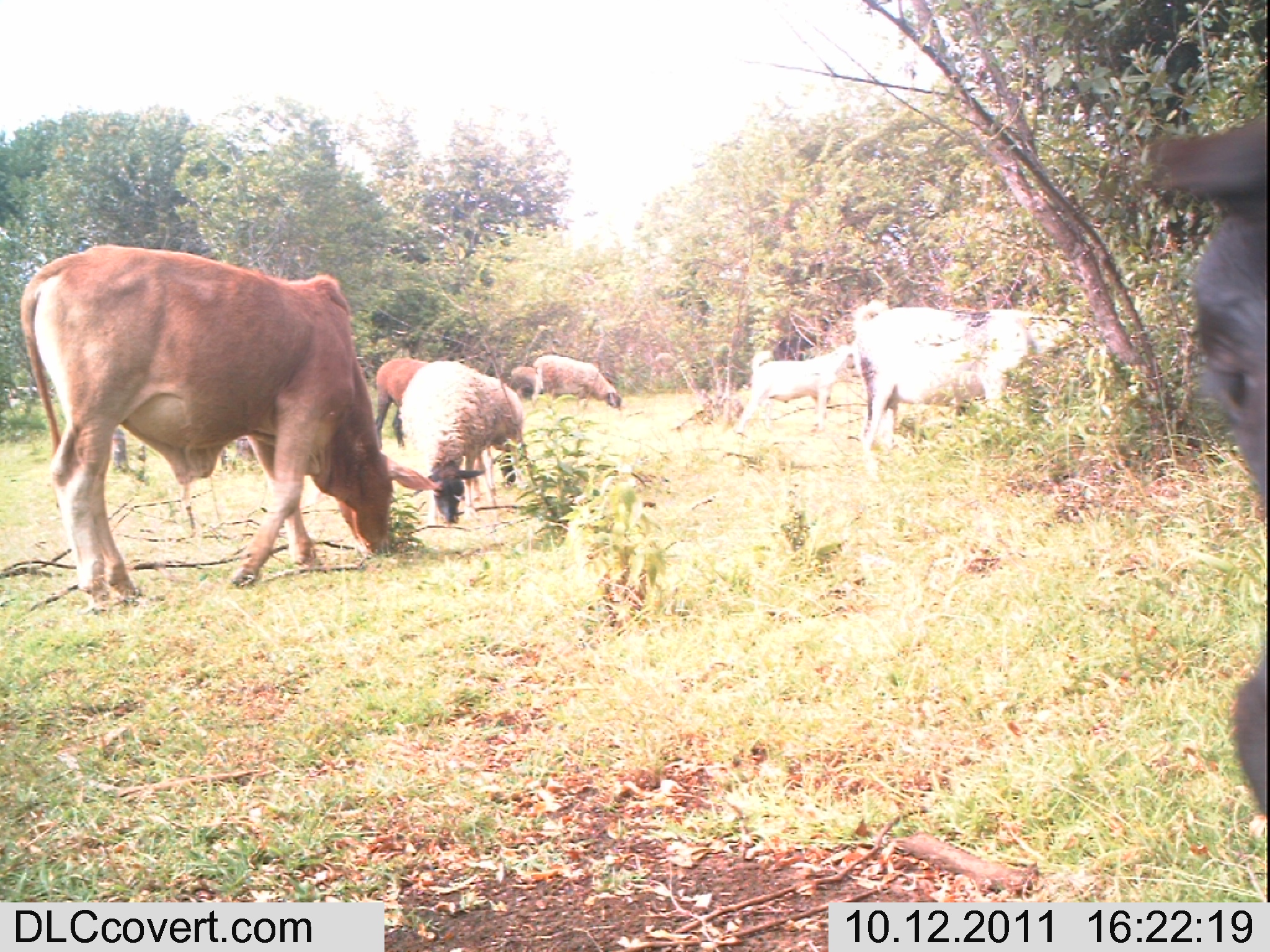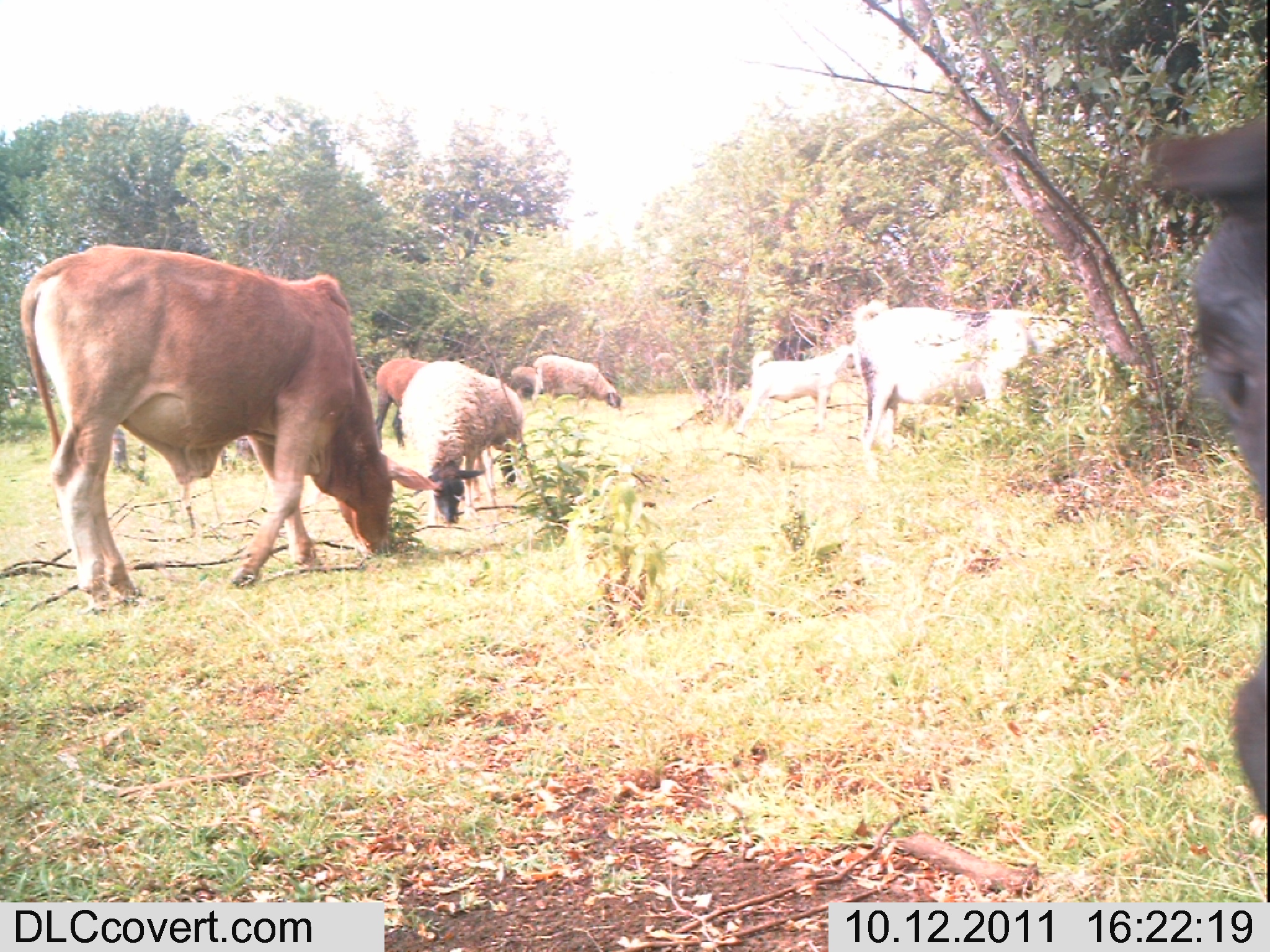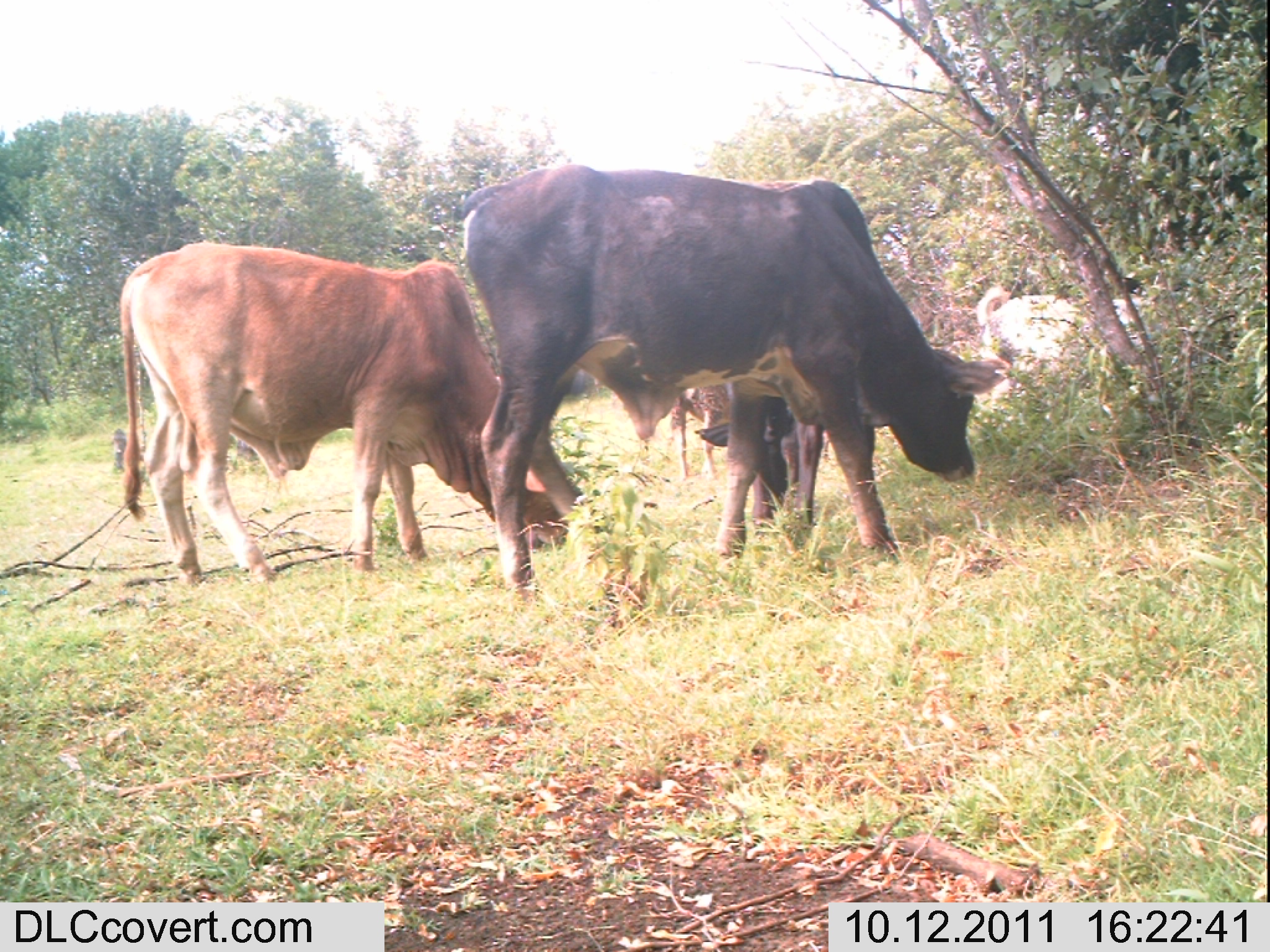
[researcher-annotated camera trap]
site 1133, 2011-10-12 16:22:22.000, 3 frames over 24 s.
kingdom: Animalia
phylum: Chordata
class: Mammalia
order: Artiodactyla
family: Bovidae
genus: Capra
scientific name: Capra aegagrus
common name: wild goat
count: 3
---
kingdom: Animalia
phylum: Chordata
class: Mammalia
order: Artiodactyla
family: Bovidae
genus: Bos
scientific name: Bos taurus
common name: domestic cattle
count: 2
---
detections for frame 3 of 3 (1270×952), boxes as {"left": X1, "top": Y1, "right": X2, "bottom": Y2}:
bos taurus: {"left": 451, "top": 164, "right": 1011, "bottom": 589}; {"left": 119, "top": 240, "right": 584, "bottom": 587}; {"left": 971, "top": 285, "right": 1161, "bottom": 406}; {"left": 694, "top": 379, "right": 824, "bottom": 526}